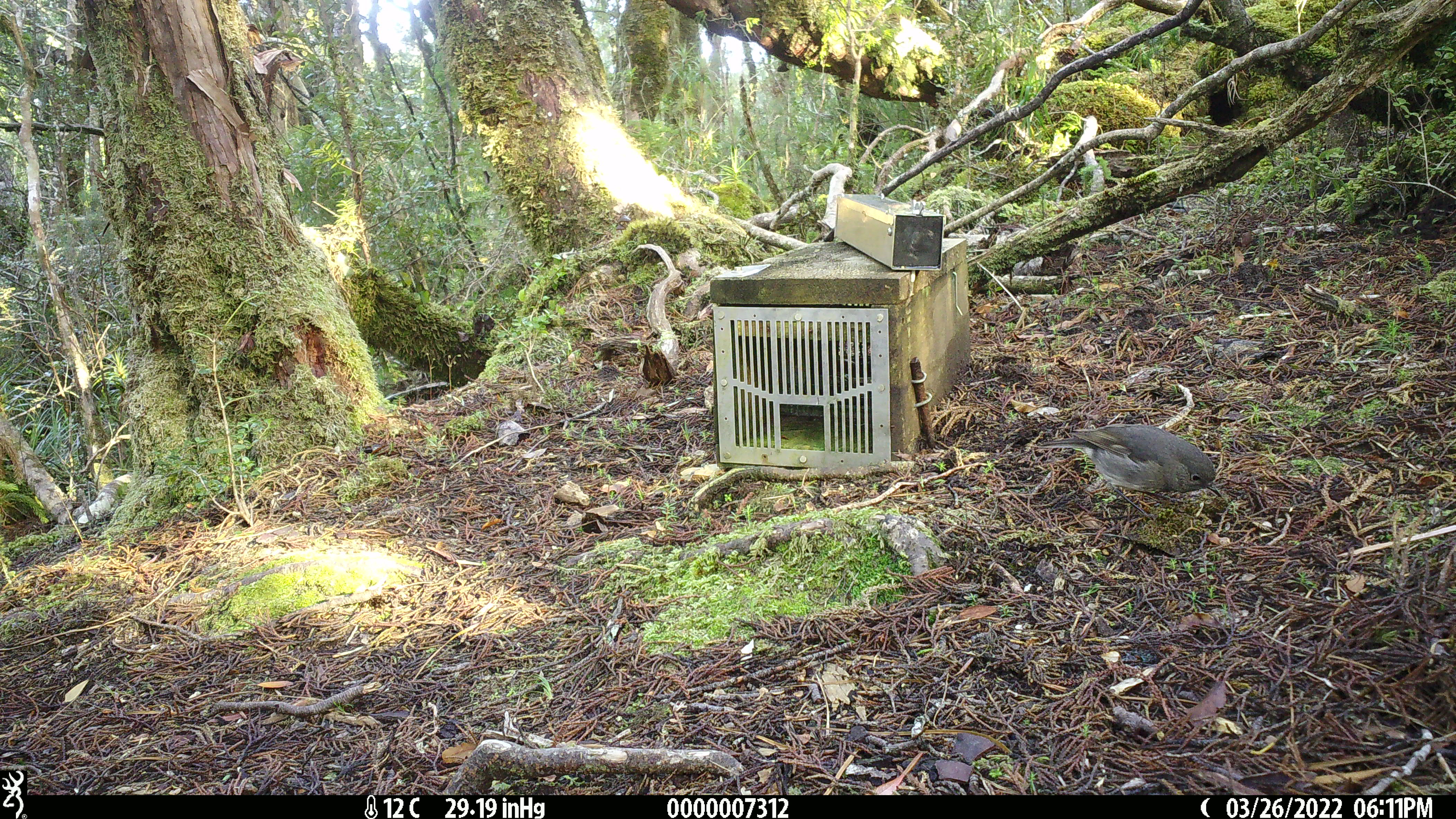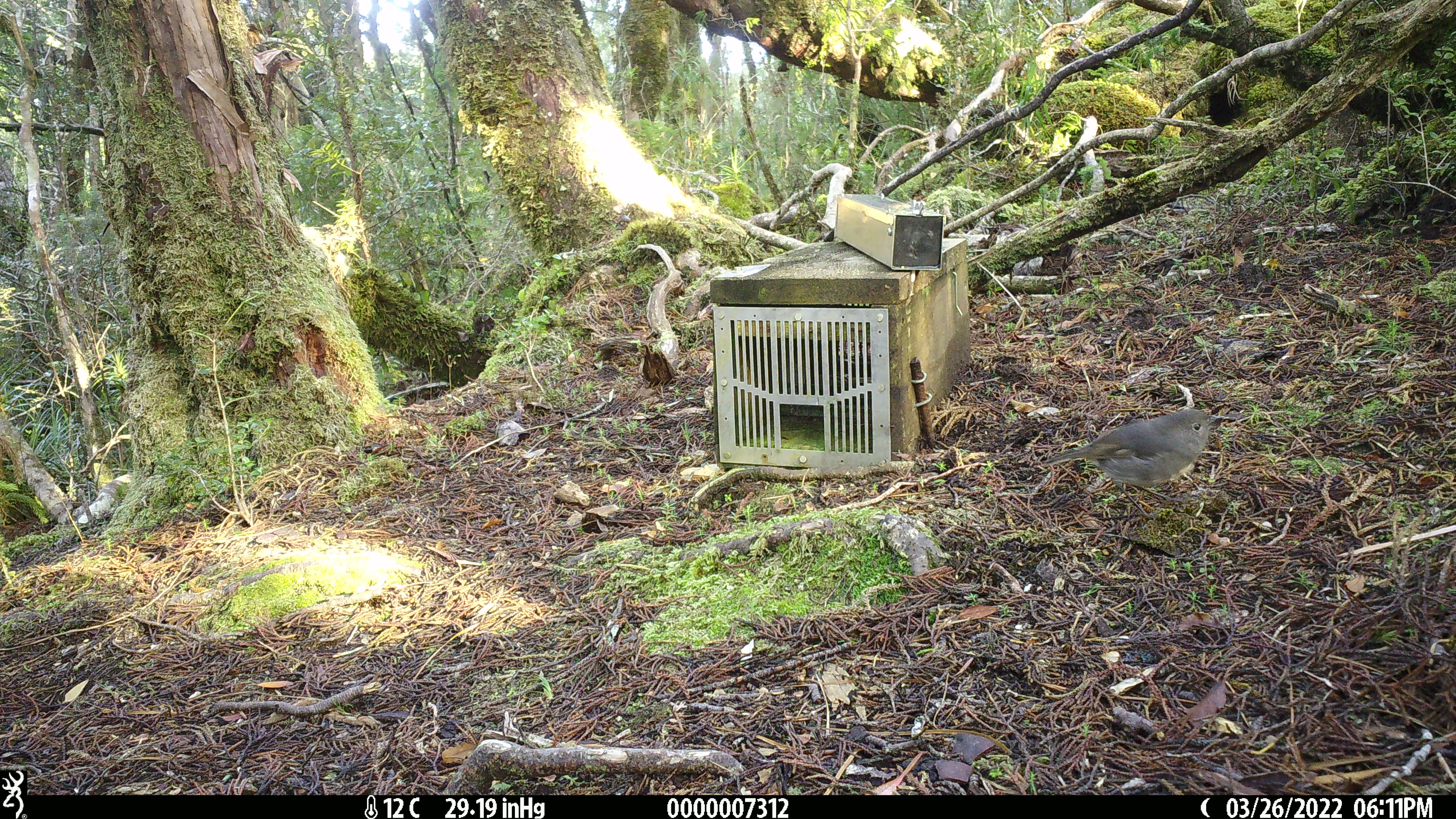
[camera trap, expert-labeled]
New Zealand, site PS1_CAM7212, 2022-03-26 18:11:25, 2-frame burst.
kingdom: Animalia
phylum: Chordata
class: Aves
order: Passeriformes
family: Petroicidae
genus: Petroica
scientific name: Petroica australis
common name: new zealand robin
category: robin